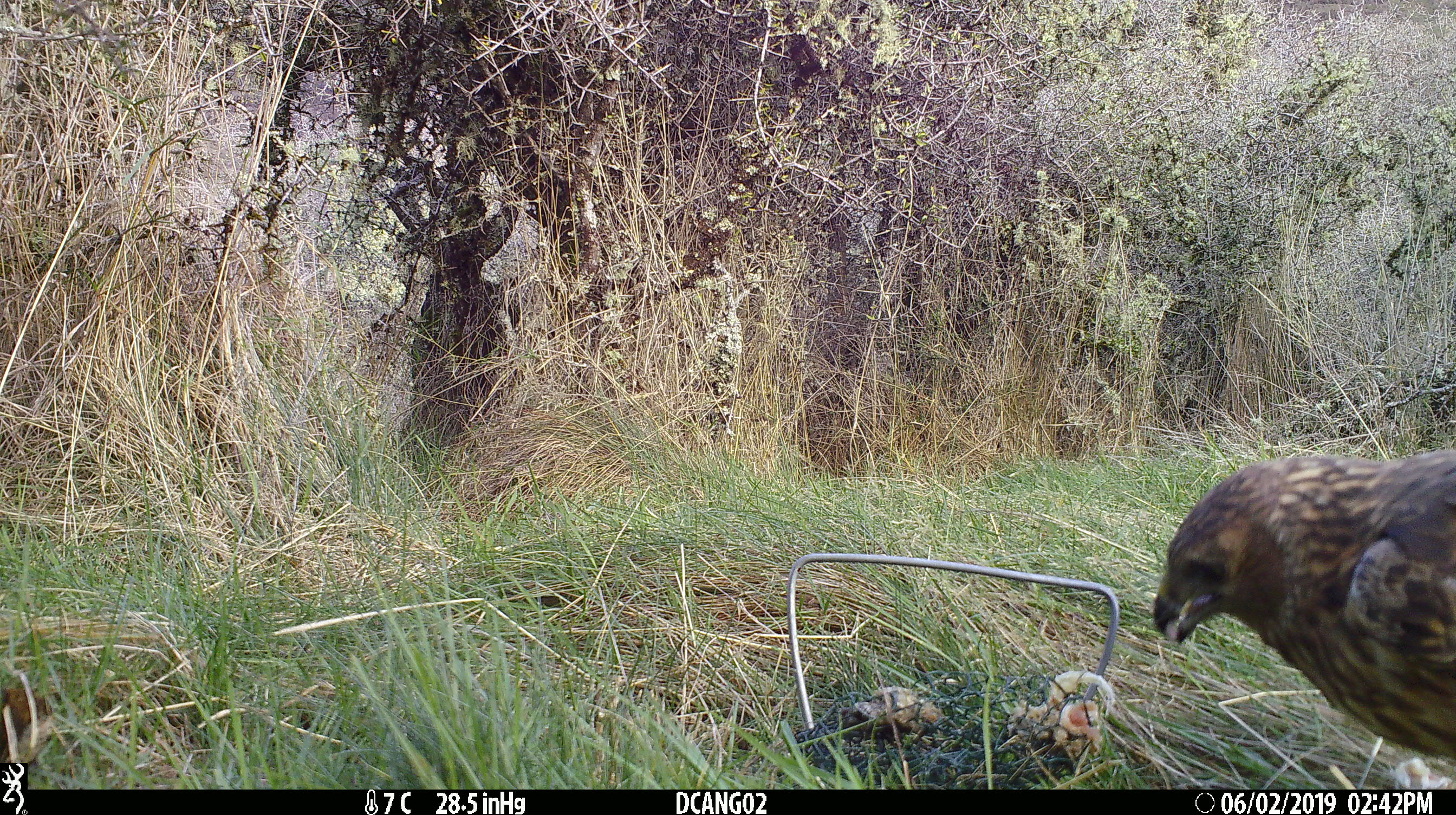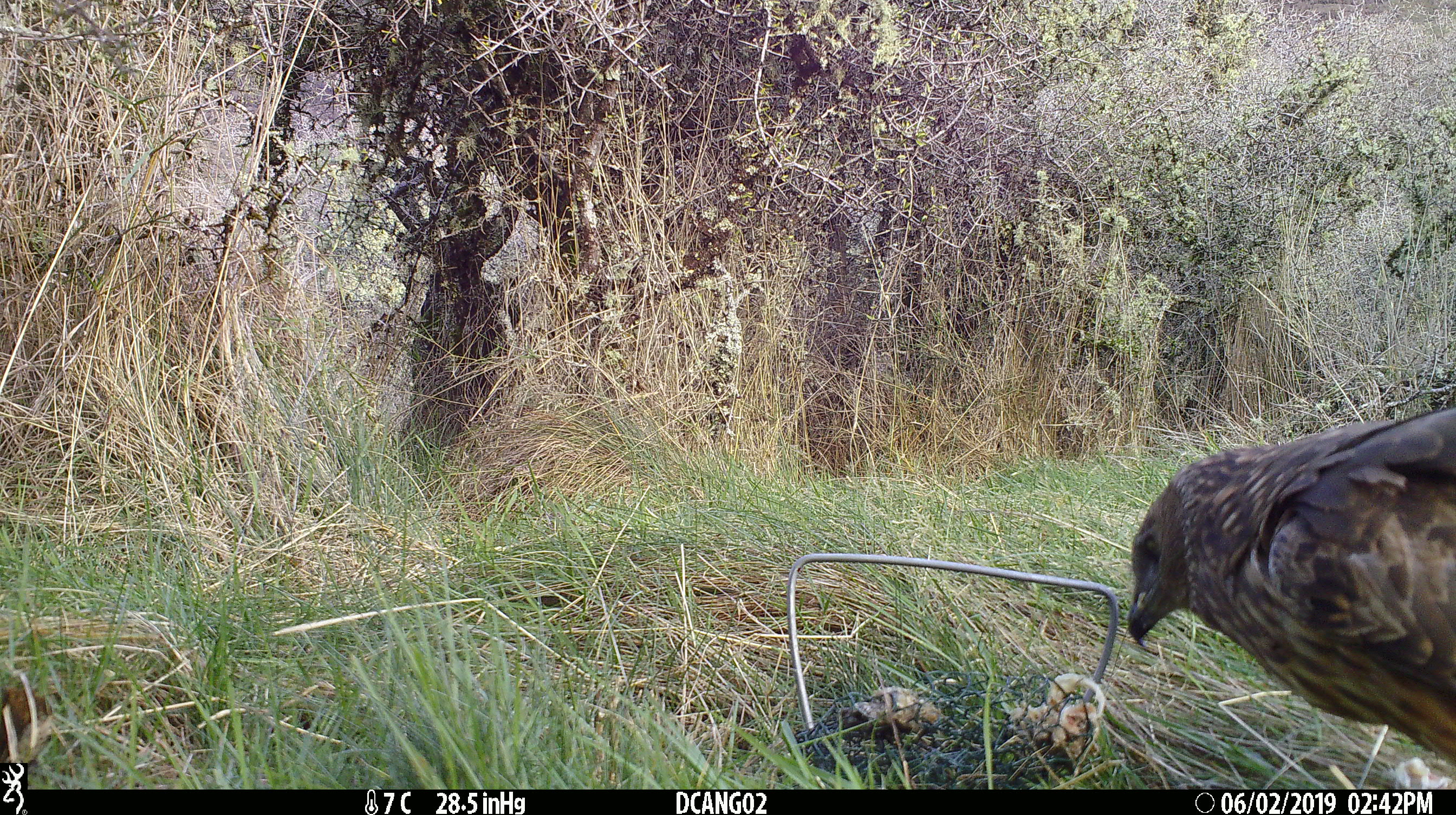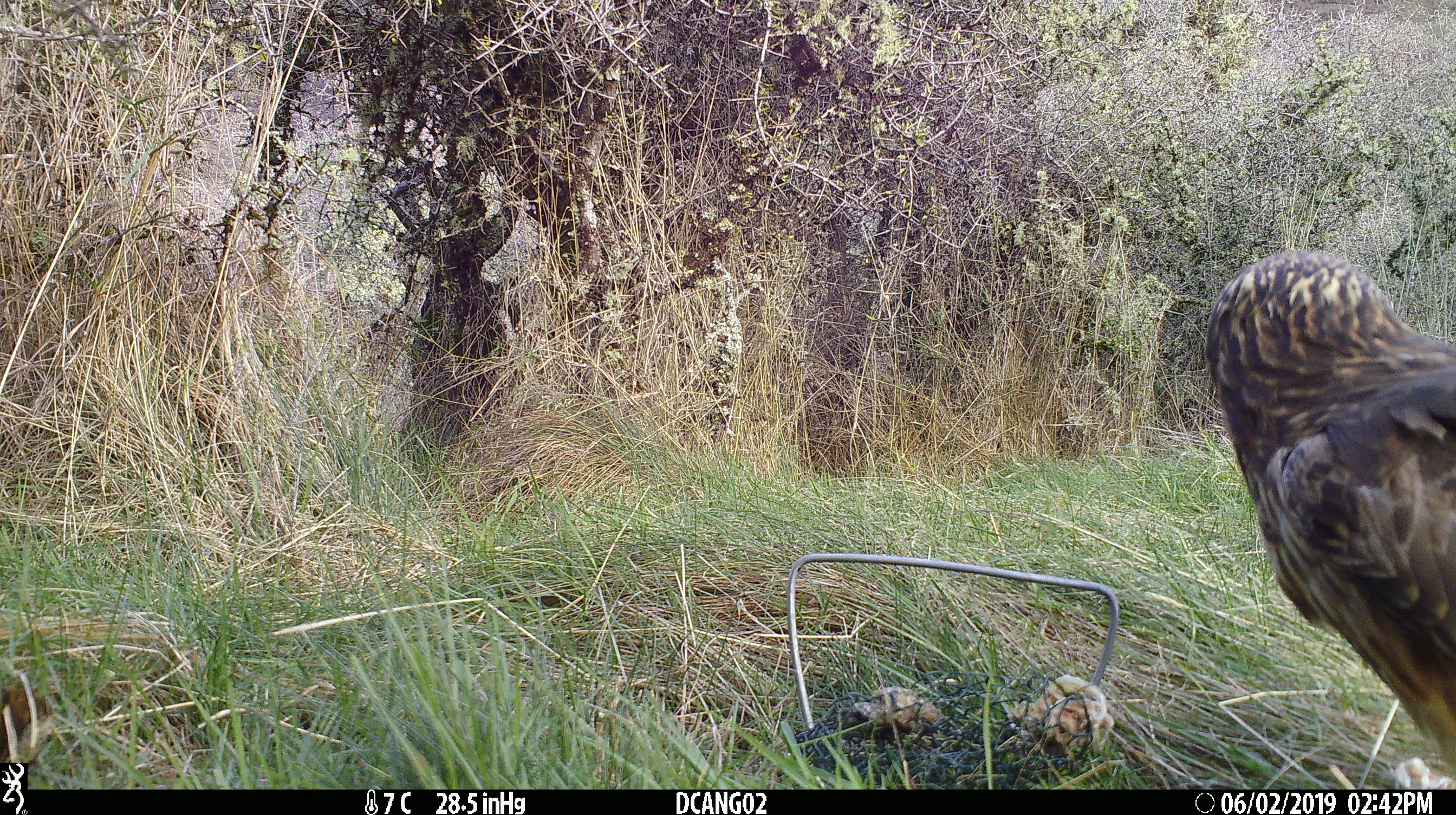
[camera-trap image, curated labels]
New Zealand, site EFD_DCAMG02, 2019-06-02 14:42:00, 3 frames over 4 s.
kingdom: Animalia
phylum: Chordata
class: Aves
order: Accipitriformes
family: Accipitridae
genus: Circus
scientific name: Circus approximans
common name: swamp harrier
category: harrier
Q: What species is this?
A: Harrier (swamp harrier) (Circus approximans).